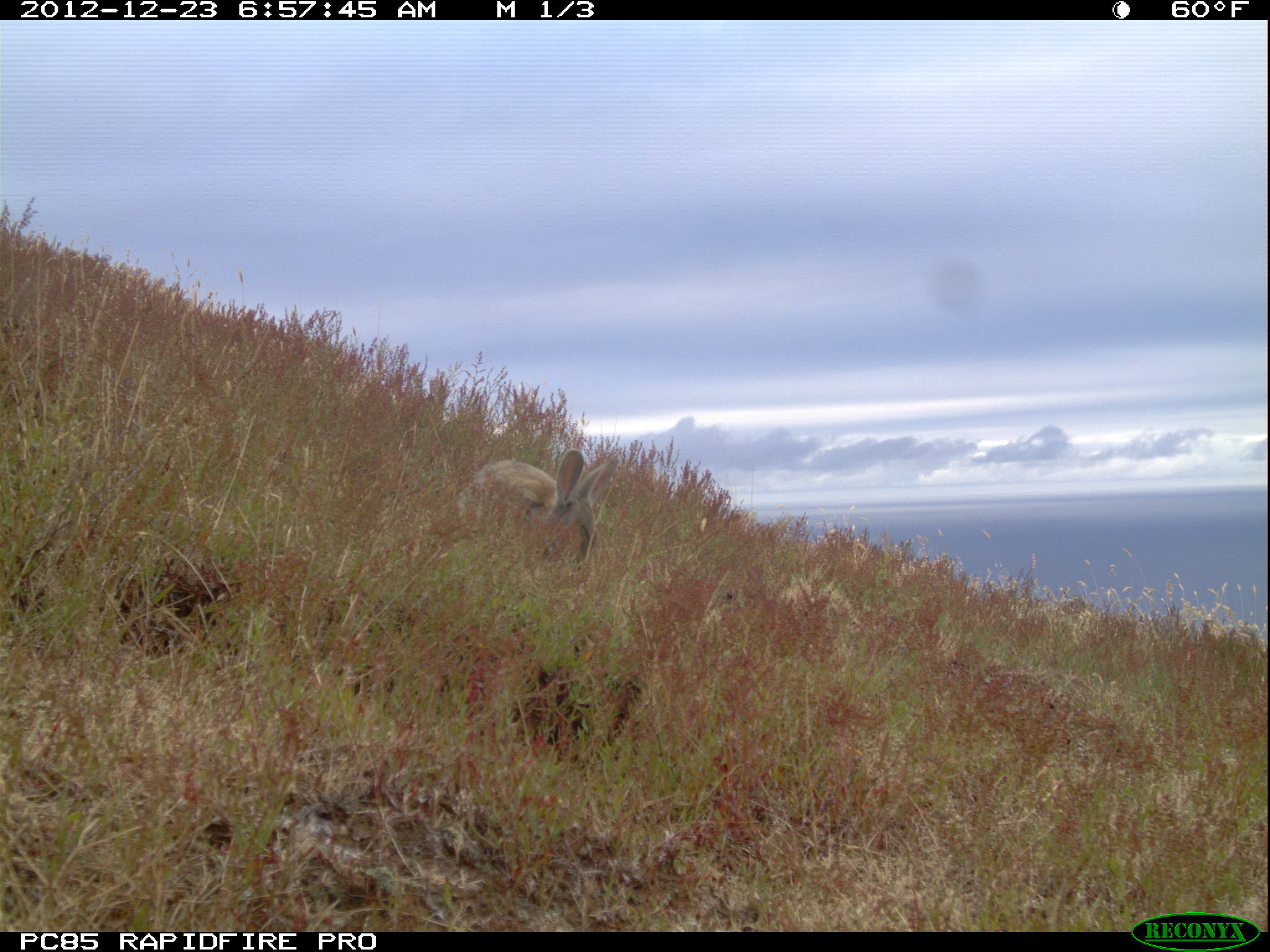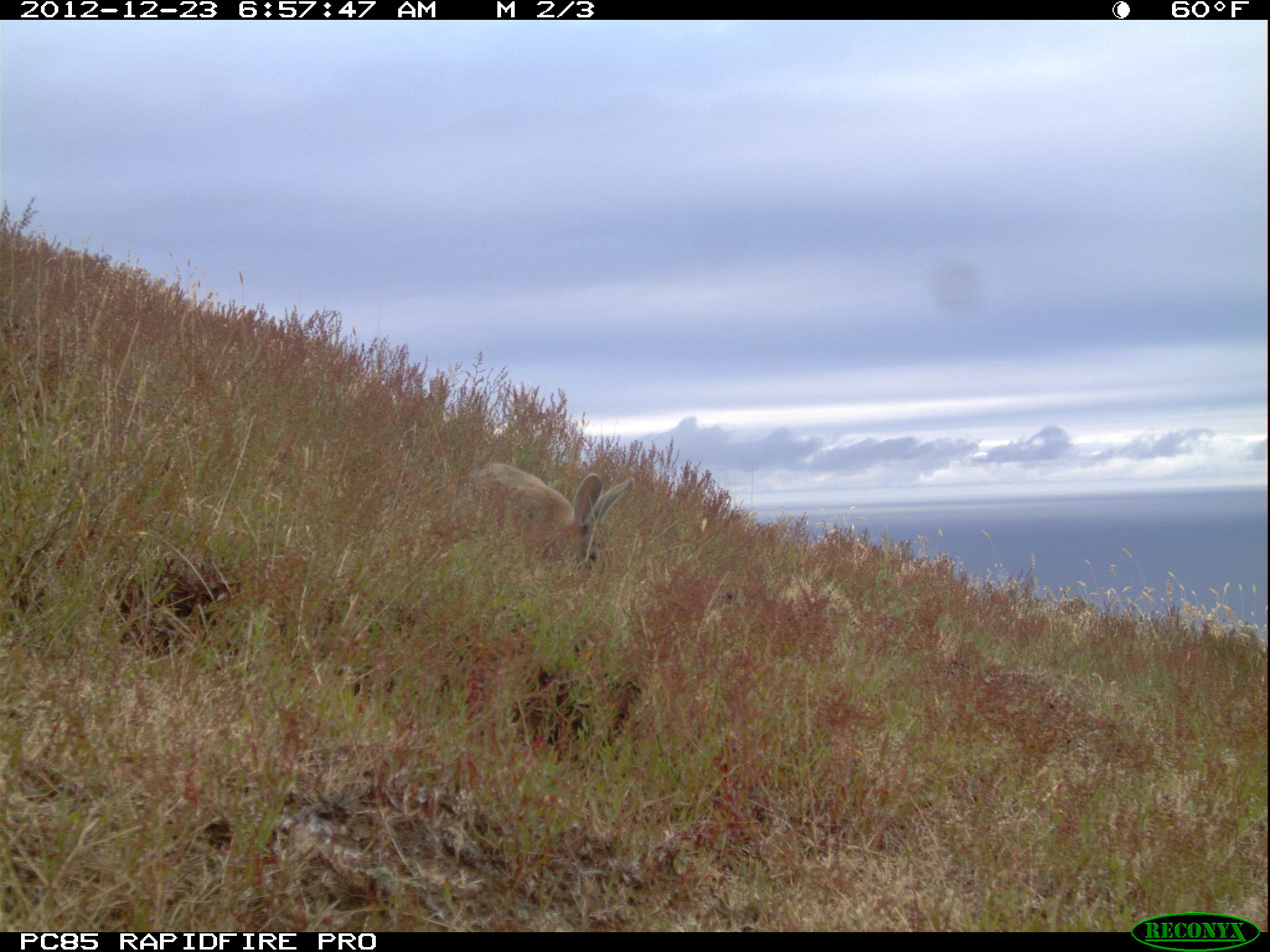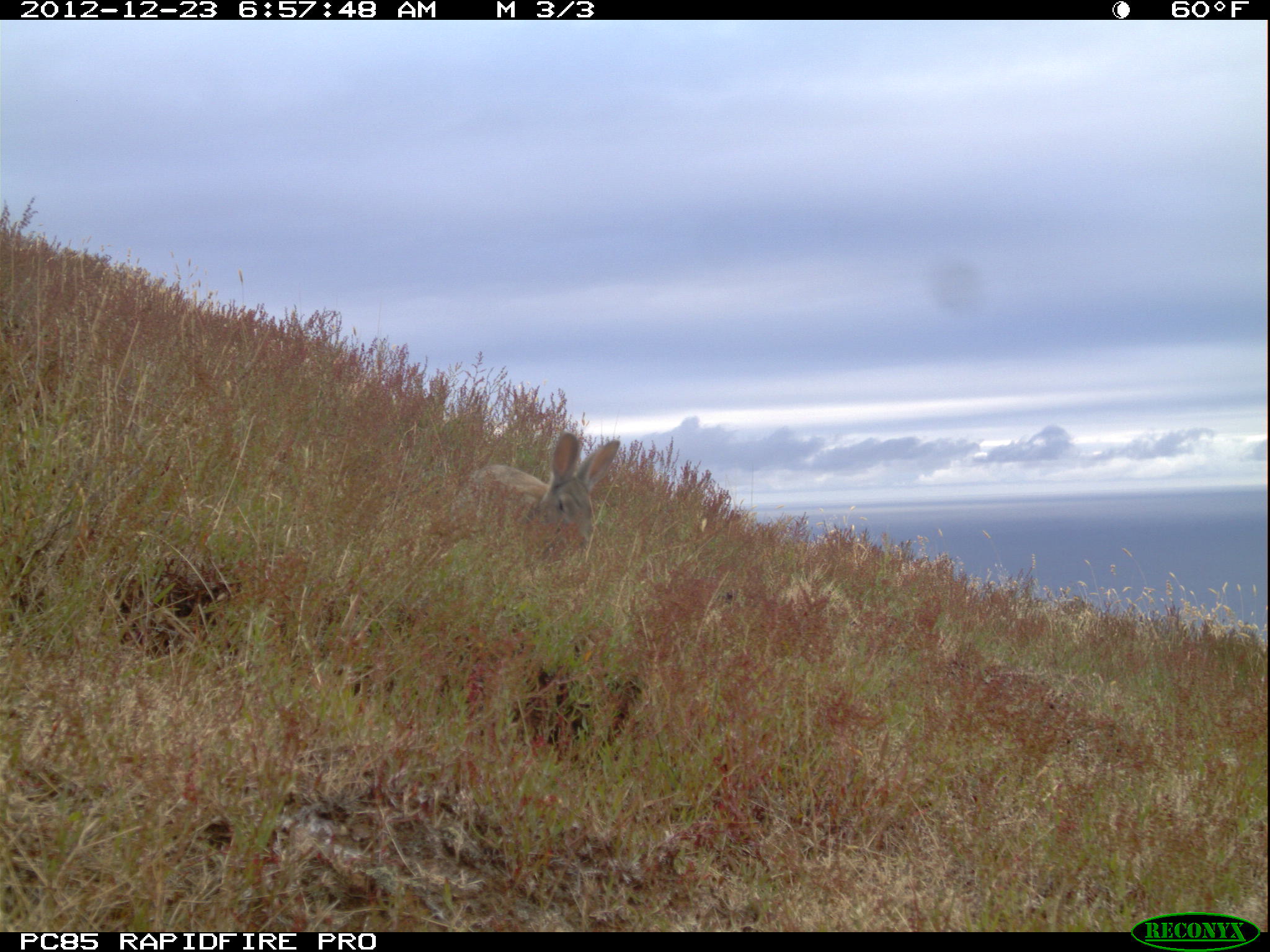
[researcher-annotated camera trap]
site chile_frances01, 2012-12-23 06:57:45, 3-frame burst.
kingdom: Animalia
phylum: Chordata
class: Mammalia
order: Lagomorpha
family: Leporidae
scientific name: Leporidae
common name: rabbits and hares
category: rabbit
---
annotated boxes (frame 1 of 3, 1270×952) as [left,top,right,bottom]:
rabbit: [471,446,616,571]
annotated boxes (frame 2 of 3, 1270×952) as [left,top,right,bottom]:
rabbit: [451,460,635,581]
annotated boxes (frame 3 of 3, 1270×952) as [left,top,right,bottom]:
rabbit: [473,428,619,563]